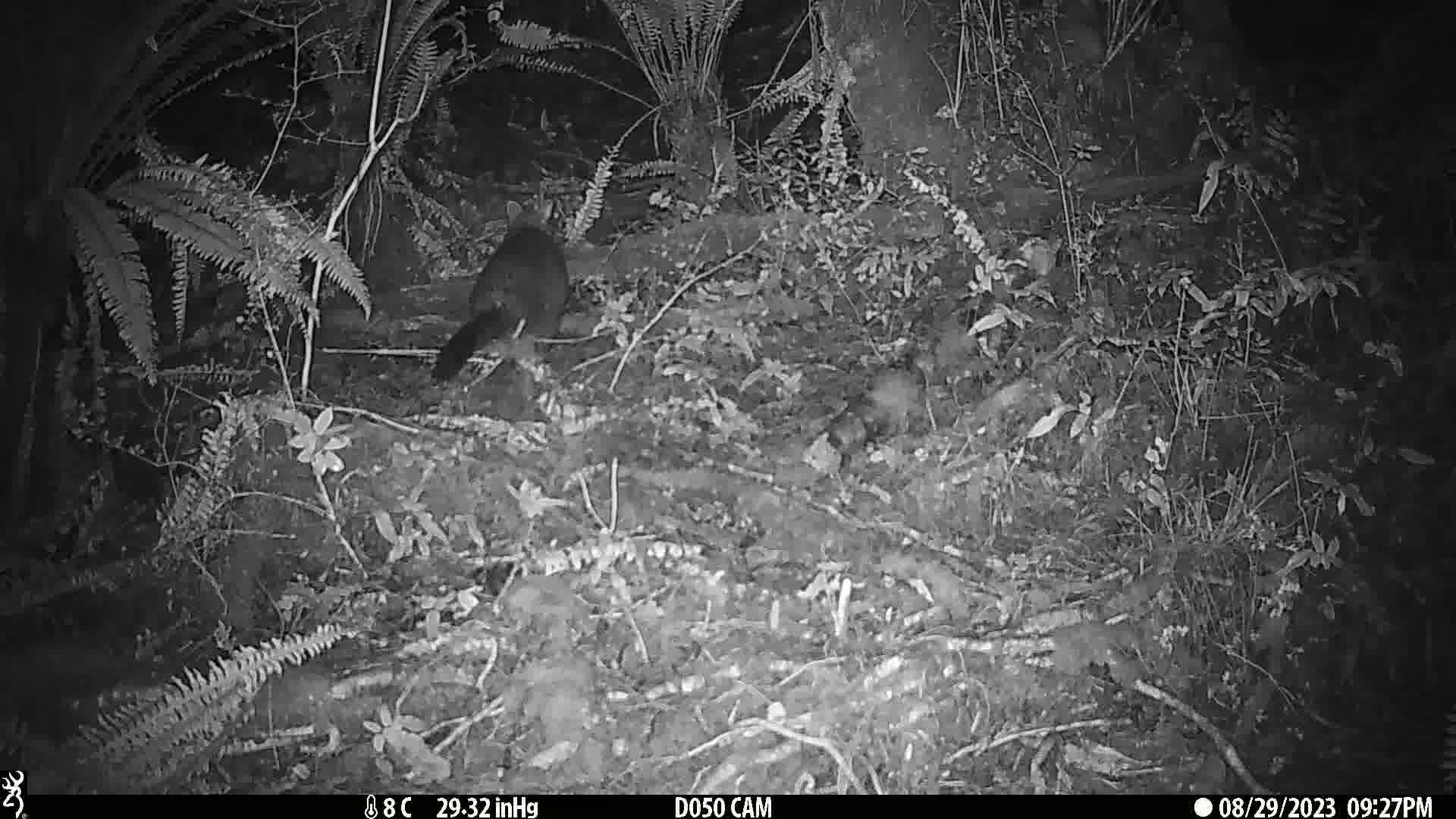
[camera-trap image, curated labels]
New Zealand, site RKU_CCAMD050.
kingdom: Animalia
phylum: Chordata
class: Mammalia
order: Diprotodontia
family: Phalangeridae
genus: Trichosurus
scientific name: Trichosurus vulpecula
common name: common brushtail possum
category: possum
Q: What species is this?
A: Possum (common brushtail possum) (Trichosurus vulpecula).